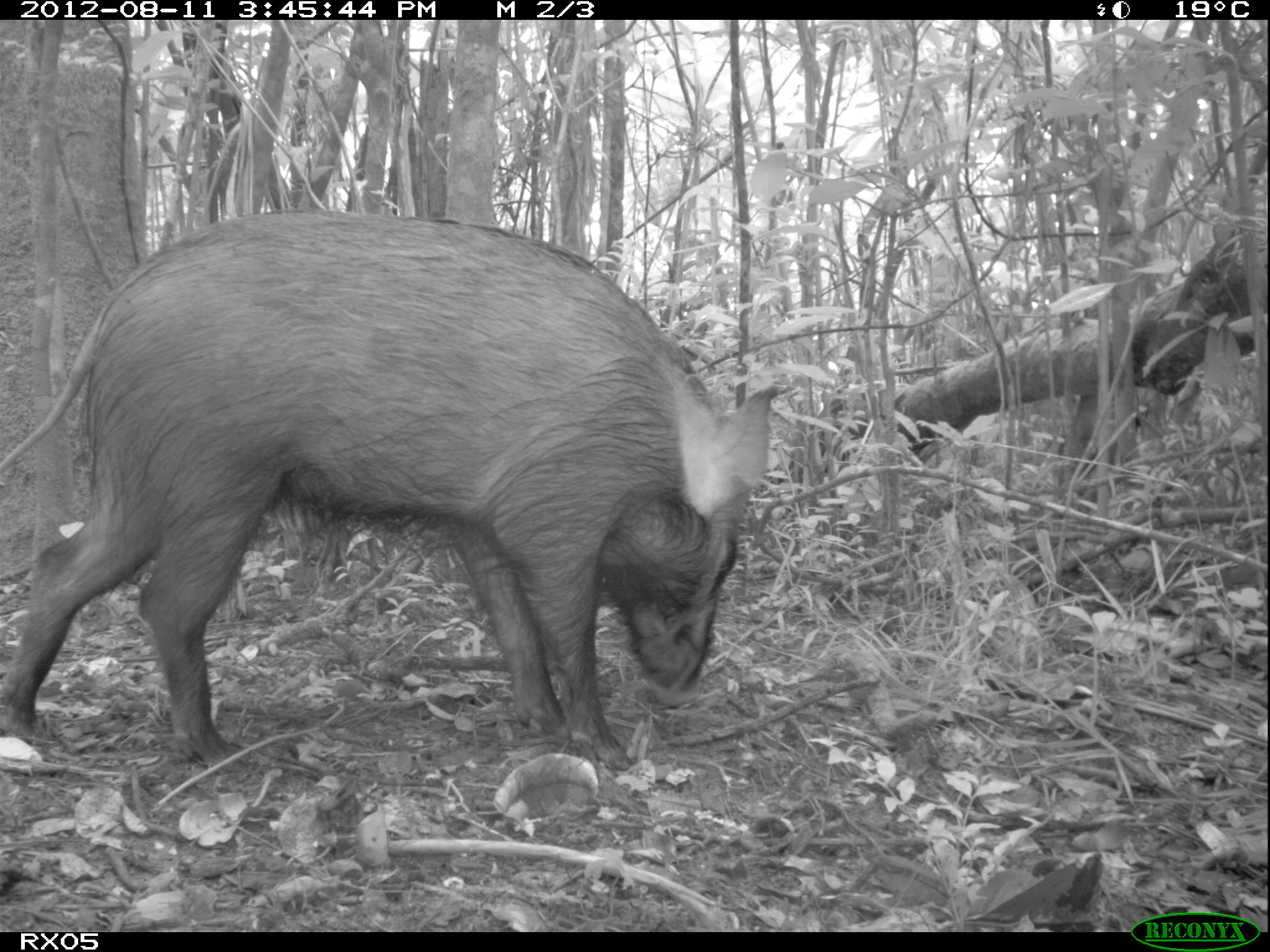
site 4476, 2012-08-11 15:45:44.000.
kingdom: Animalia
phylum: Chordata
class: Mammalia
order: Artiodactyla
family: Suidae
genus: Potamochoerus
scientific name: Potamochoerus larvatus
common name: bushpig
Potamochoerus larvatus (bushpig), count 1.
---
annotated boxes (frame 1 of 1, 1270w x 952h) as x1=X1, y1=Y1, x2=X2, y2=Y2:
potamochoerus larvatus: x1=0, y1=208, x2=779, y2=768